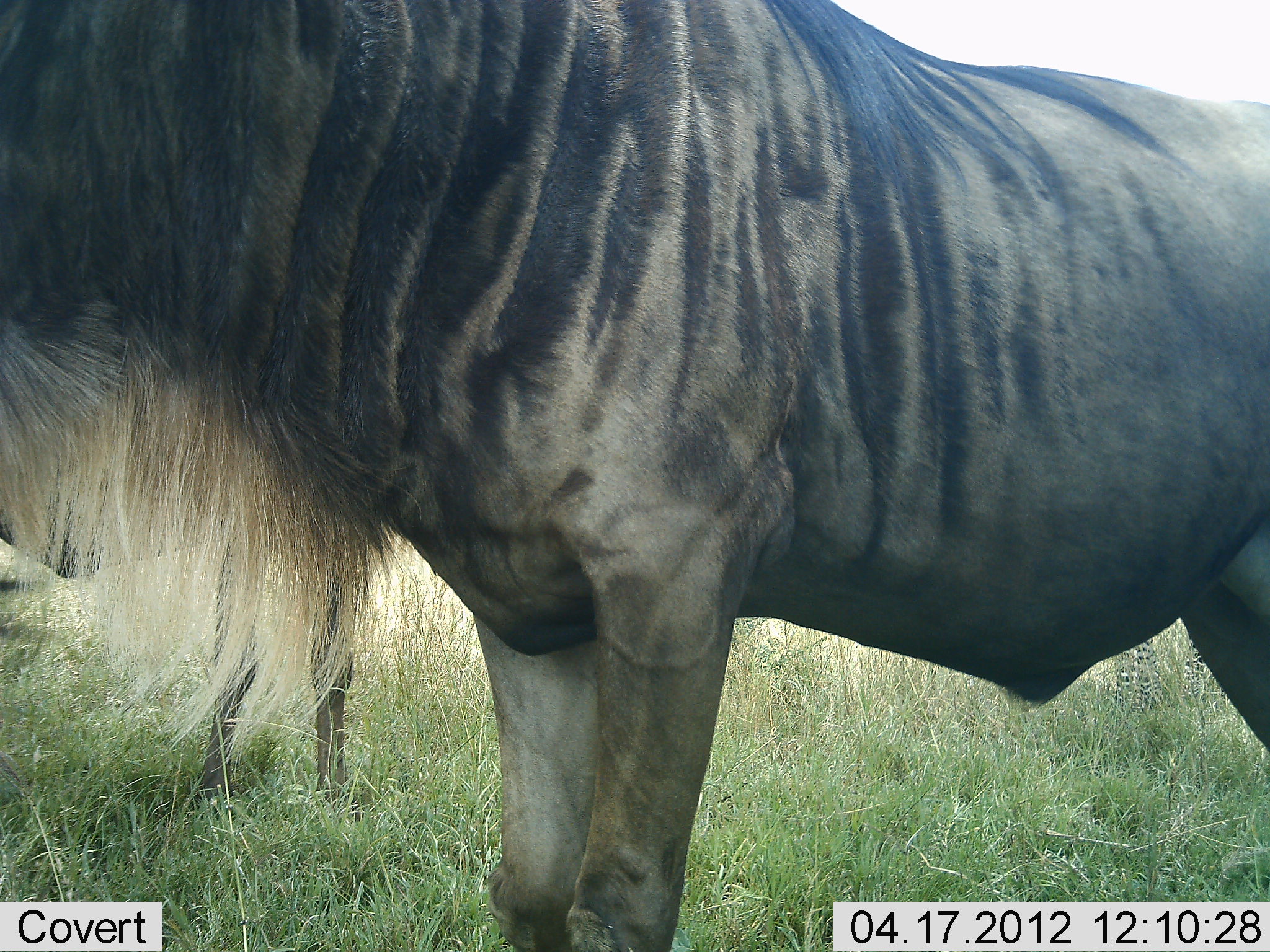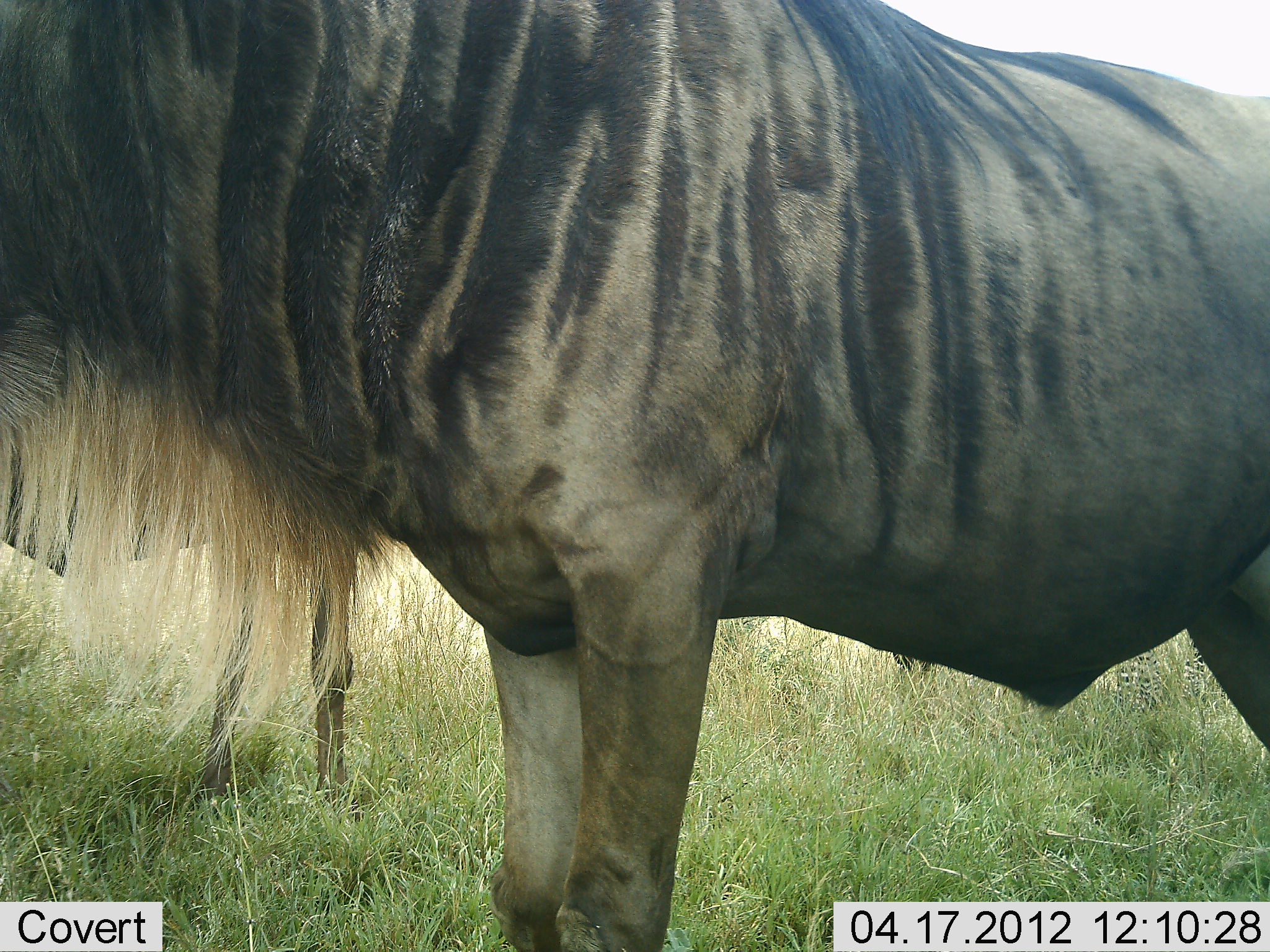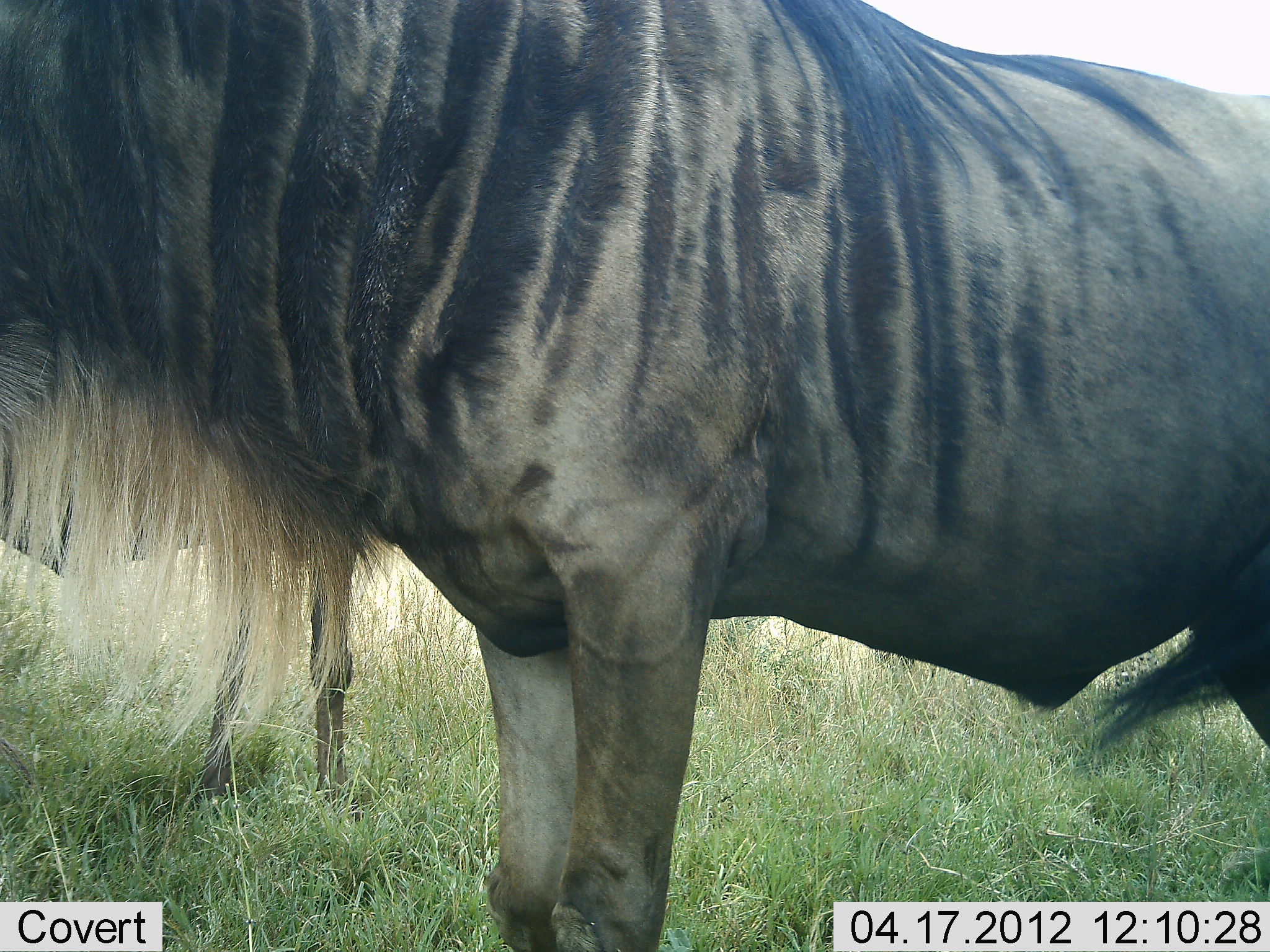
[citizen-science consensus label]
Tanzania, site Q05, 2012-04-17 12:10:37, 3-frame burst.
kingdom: Animalia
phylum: Chordata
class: Mammalia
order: Artiodactyla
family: Bovidae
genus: Connochaetes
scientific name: Connochaetes taurinus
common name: blue wildebeest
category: wildebeest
Wildebeest (blue wildebeest) (Connochaetes taurinus), count 2. Behavior (volunteer vote fractions): standing 100%, resting 0%, moving 0%, interacting 0%. Young present (vote fraction): 0%. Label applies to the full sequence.